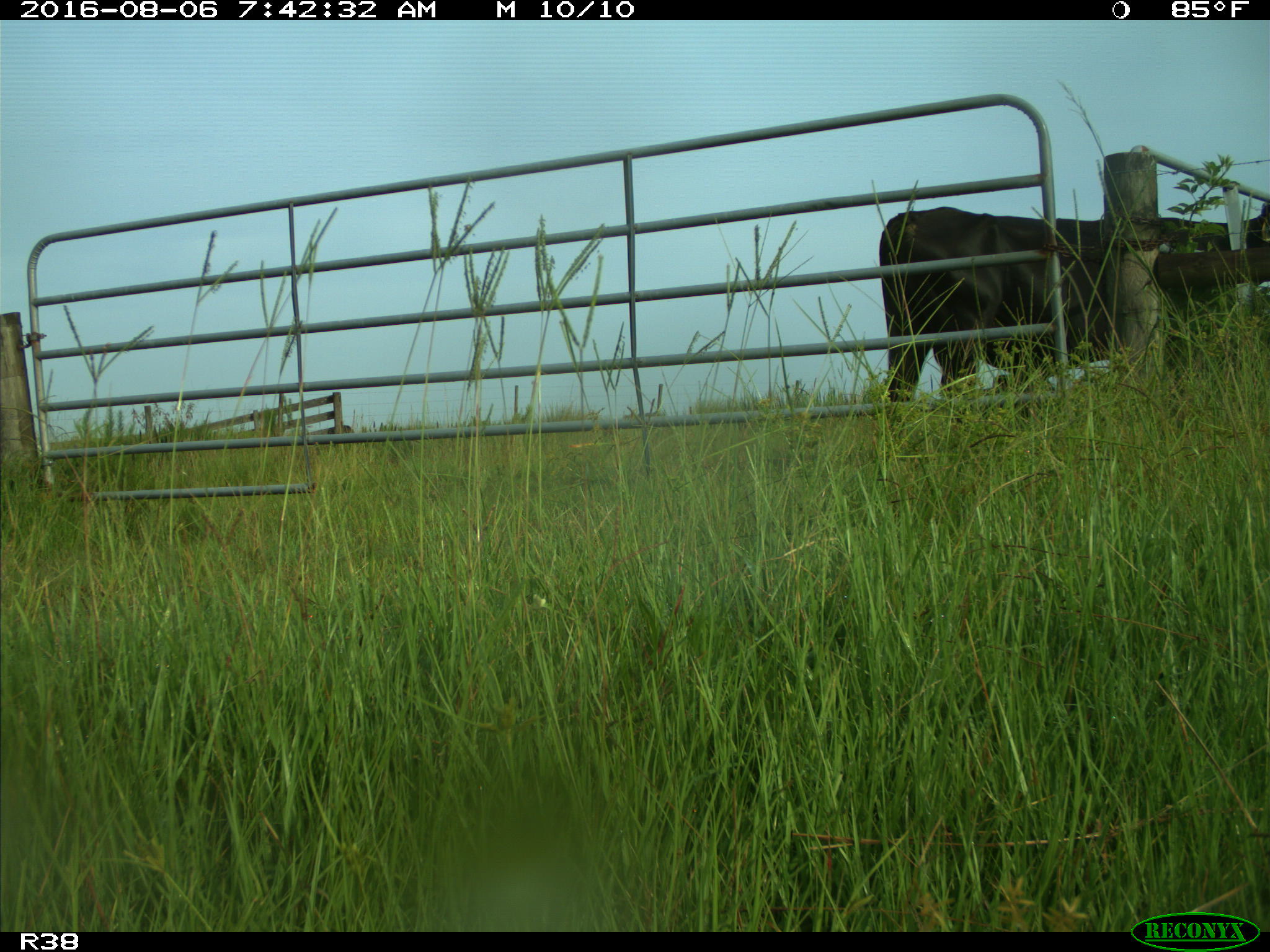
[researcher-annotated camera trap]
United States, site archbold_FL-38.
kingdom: Animalia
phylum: Chordata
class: Mammalia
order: Artiodactyla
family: Bovidae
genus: Bos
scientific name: Bos taurus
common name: domestic cow